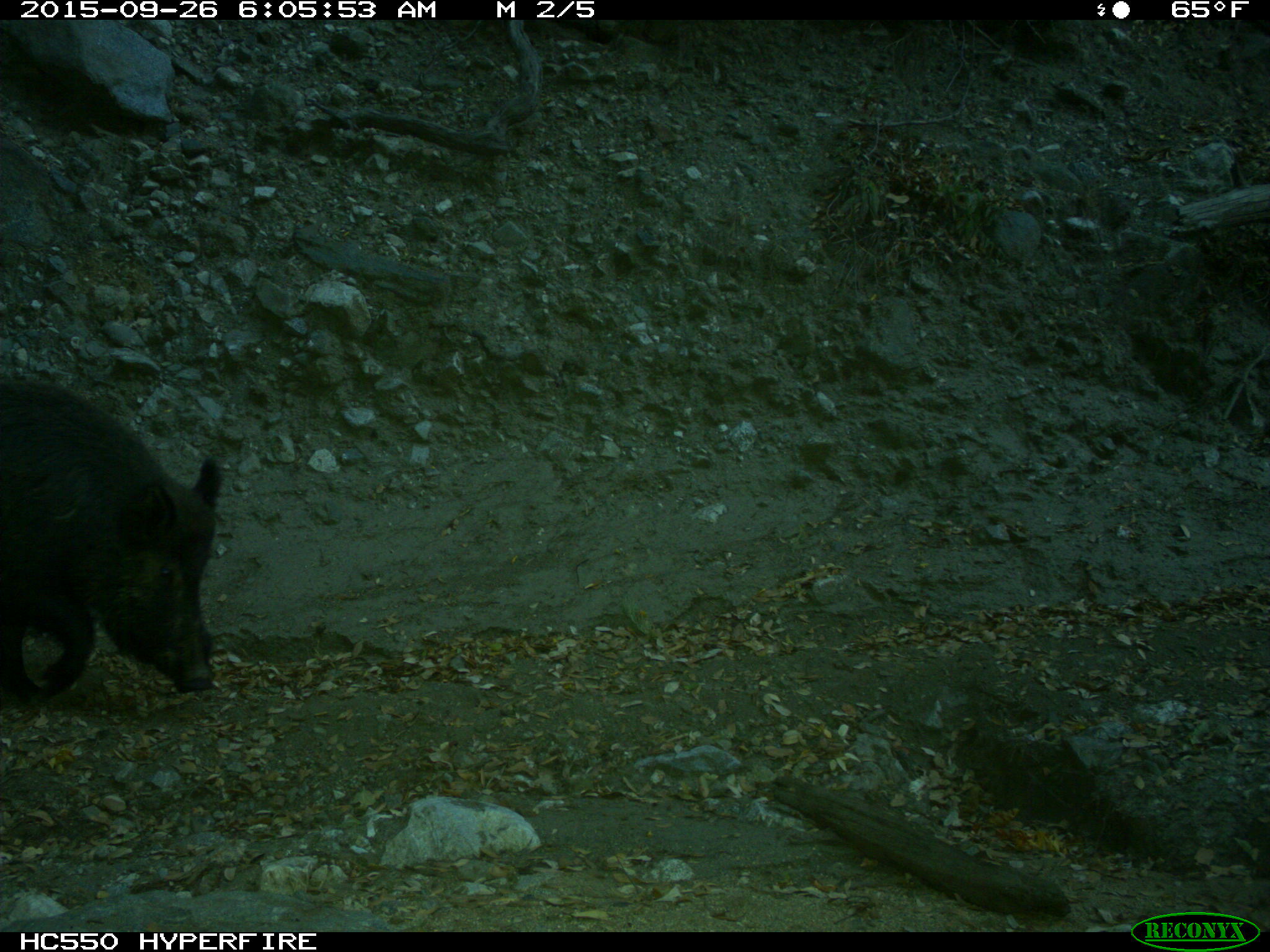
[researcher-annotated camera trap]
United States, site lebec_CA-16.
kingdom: Animalia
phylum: Chordata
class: Mammalia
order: Artiodactyla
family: Suidae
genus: Sus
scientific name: Sus scrofa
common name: wild boar